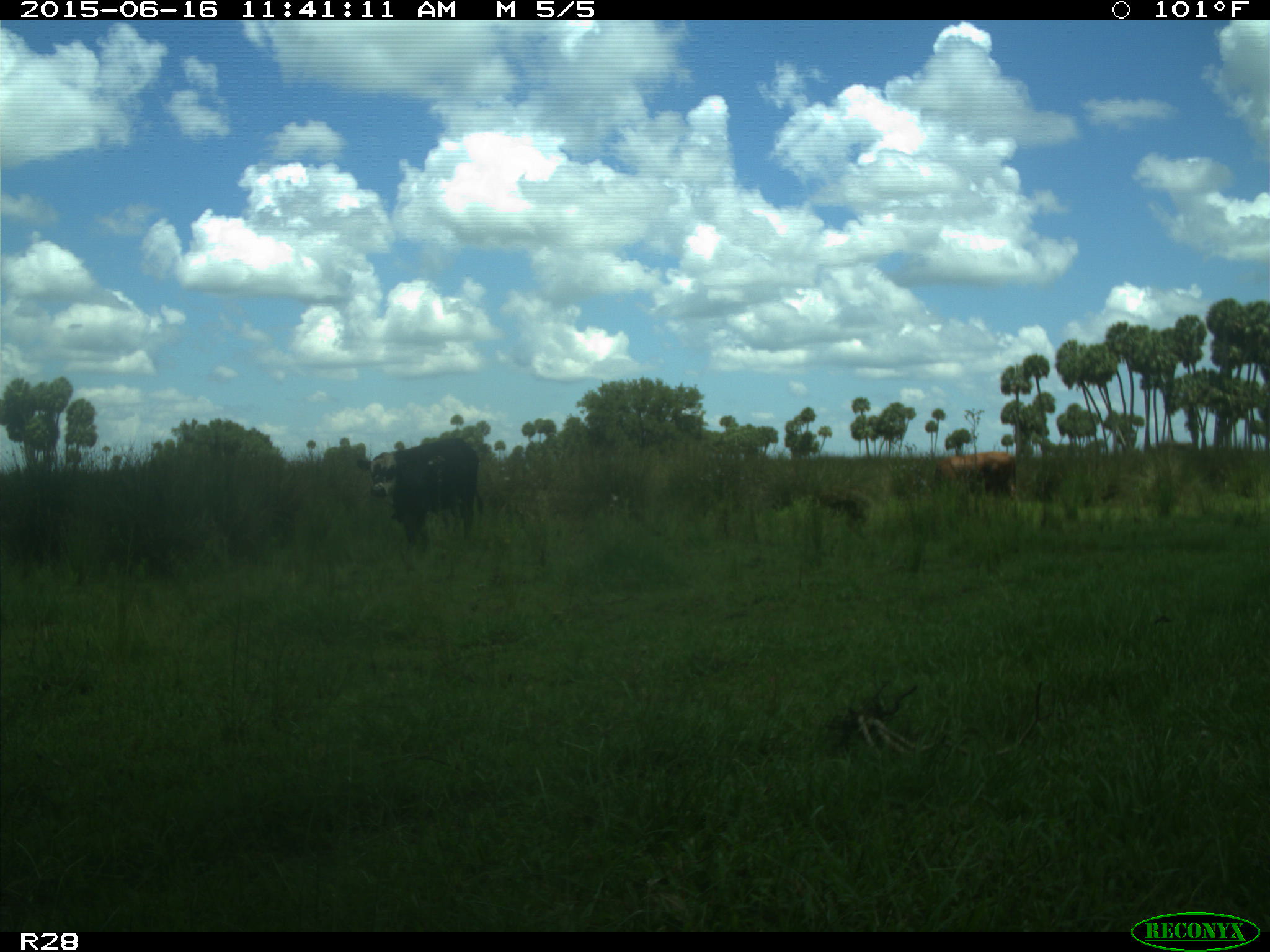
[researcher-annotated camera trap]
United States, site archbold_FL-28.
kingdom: Animalia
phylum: Chordata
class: Mammalia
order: Artiodactyla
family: Bovidae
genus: Bos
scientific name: Bos taurus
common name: domestic cow